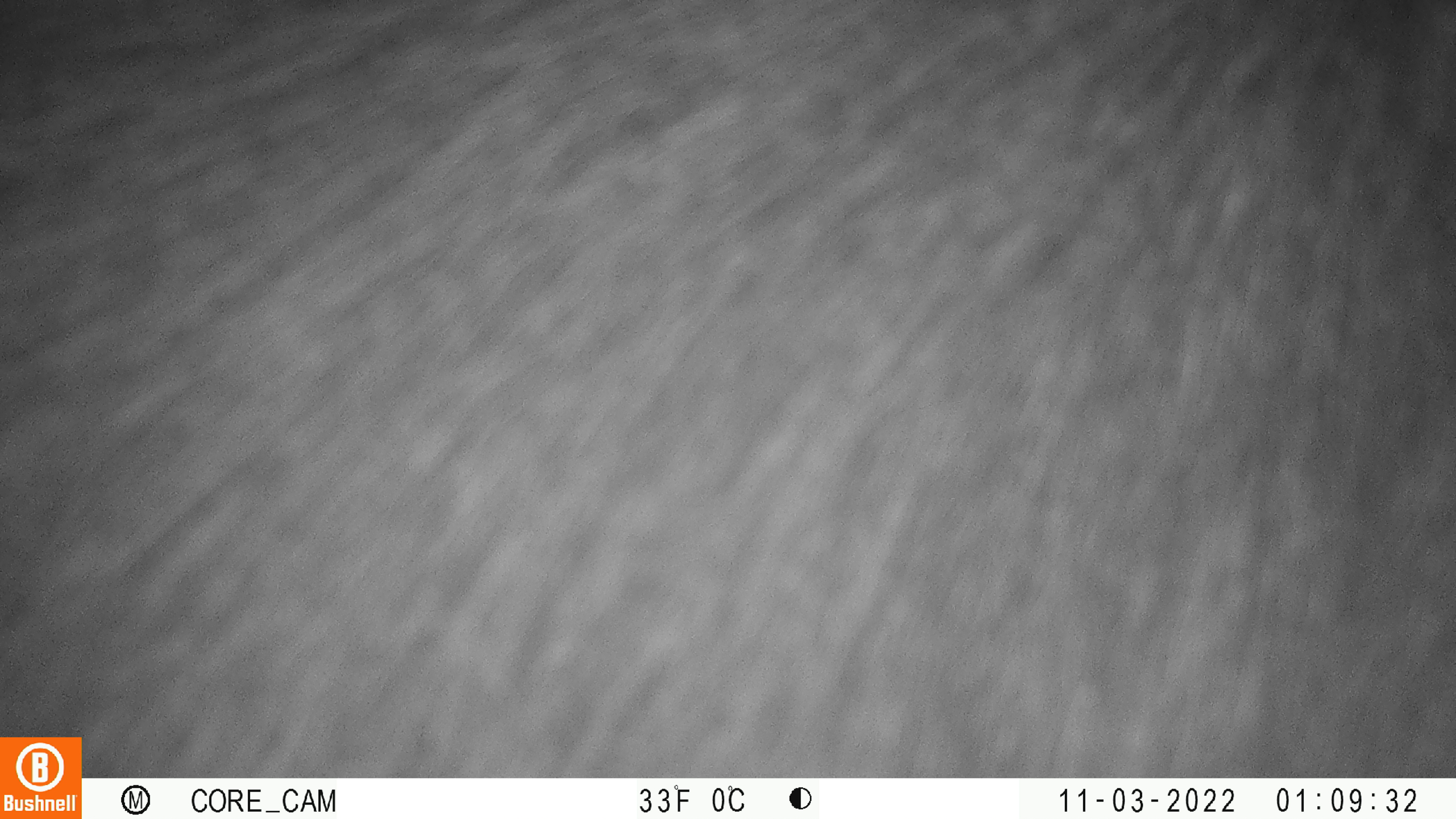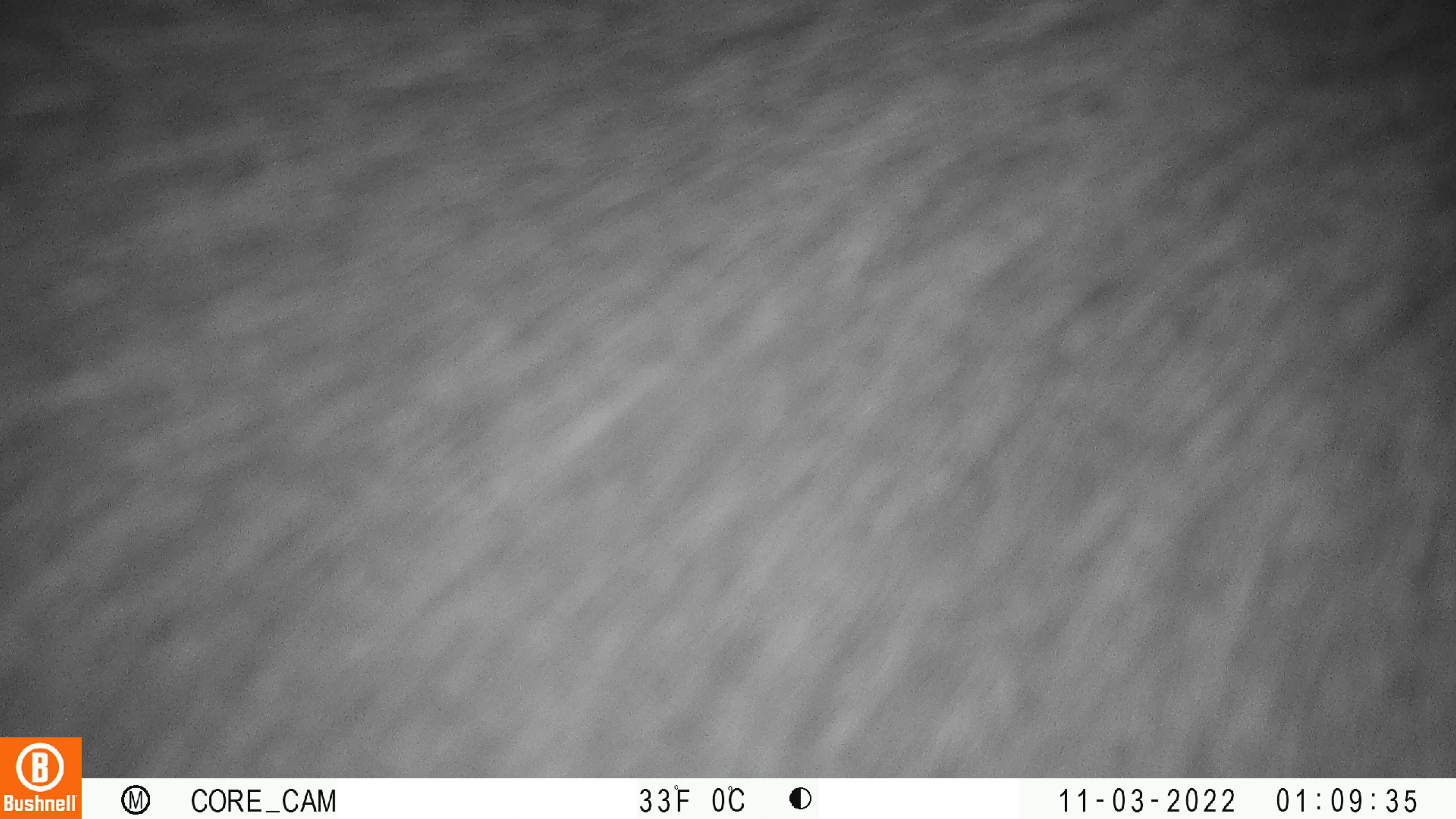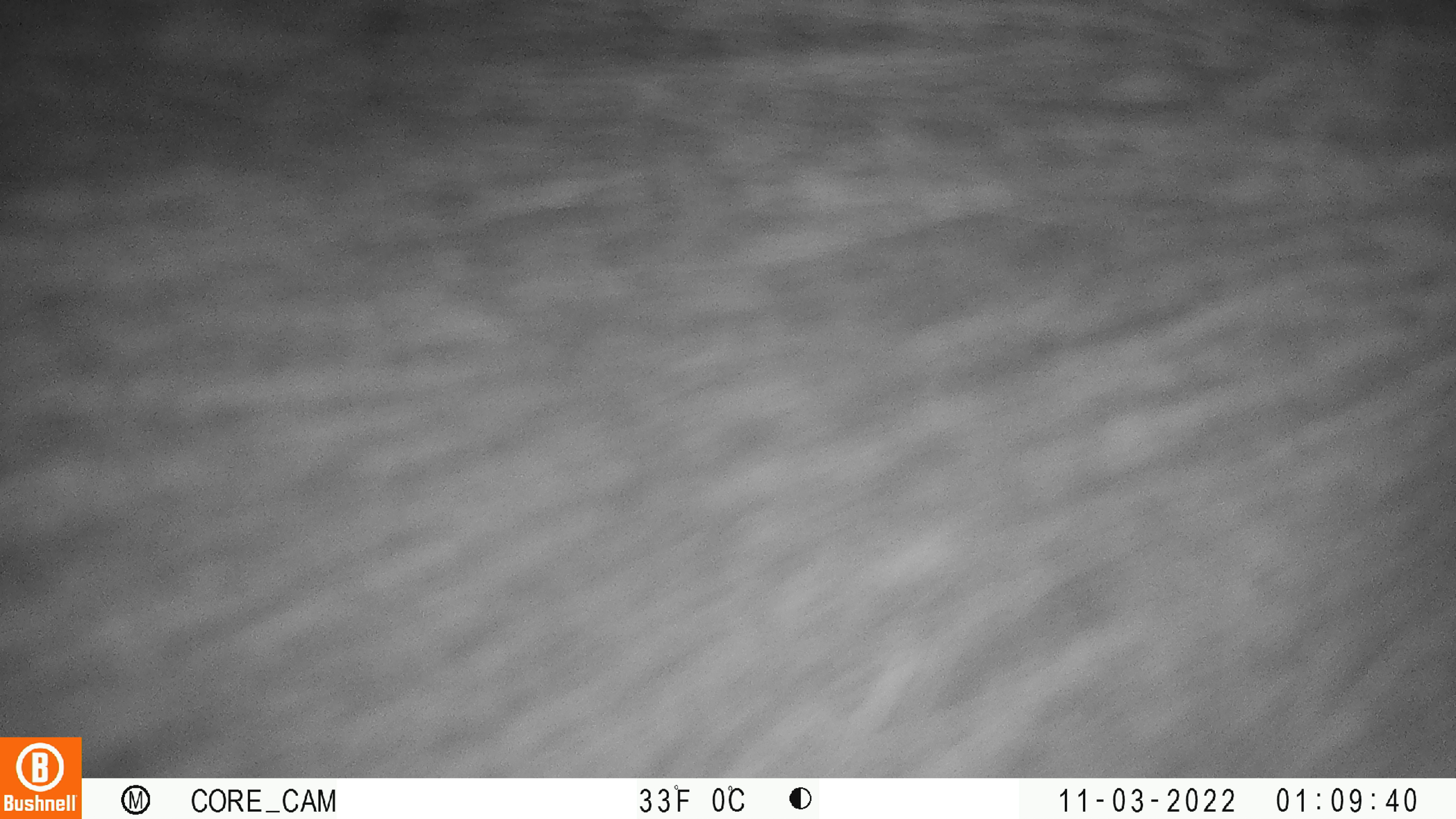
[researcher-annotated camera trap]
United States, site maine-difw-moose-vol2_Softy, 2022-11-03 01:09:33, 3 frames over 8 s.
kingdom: Animalia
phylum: Chordata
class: Mammalia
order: Artiodactyla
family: Cervidae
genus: Alces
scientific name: Alces alces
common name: moose